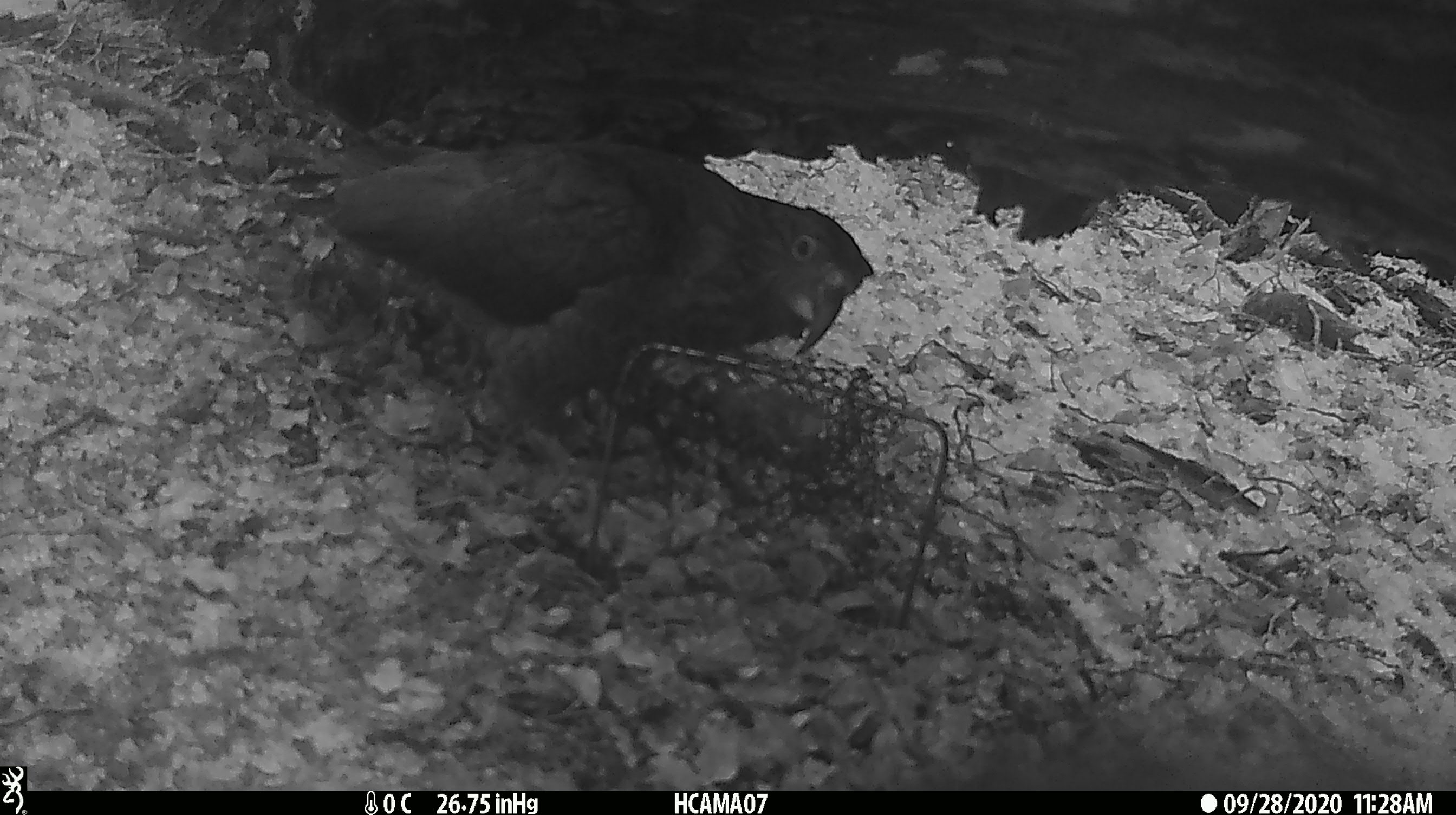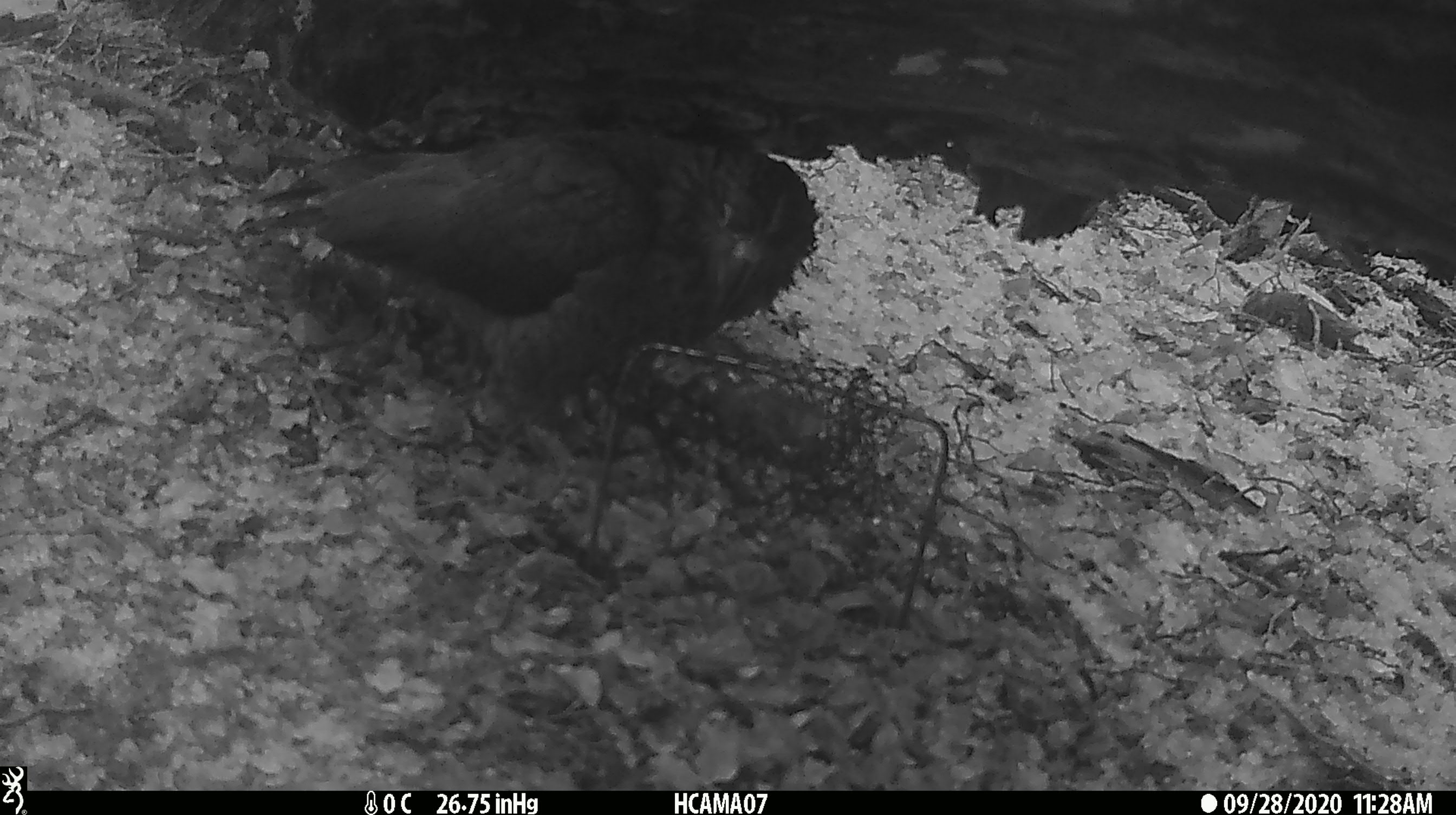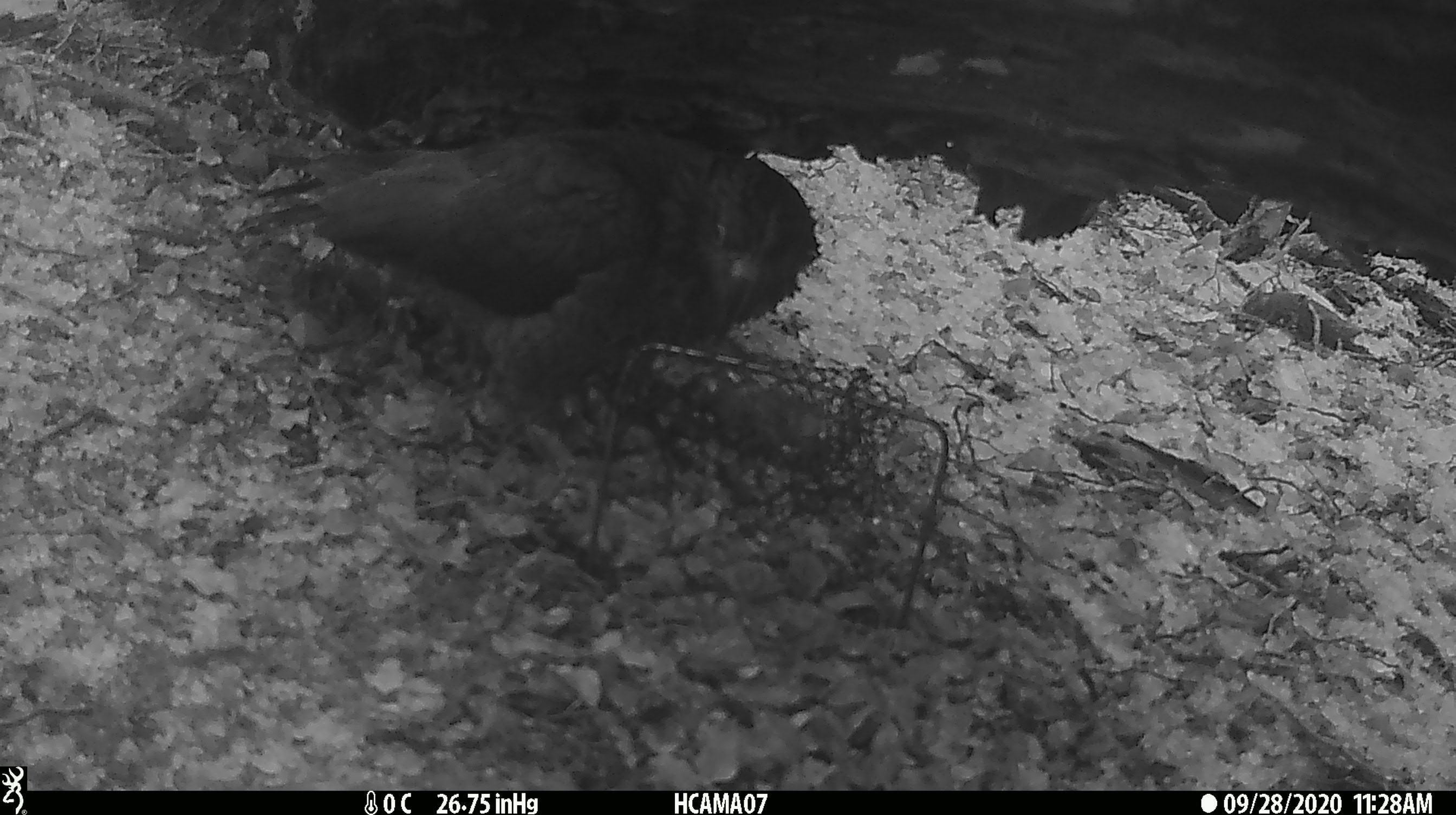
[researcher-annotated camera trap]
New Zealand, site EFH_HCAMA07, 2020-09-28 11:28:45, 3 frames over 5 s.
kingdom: Animalia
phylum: Chordata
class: Aves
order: Psittaciformes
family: Strigopidae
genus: Nestor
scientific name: Nestor notabilis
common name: kea